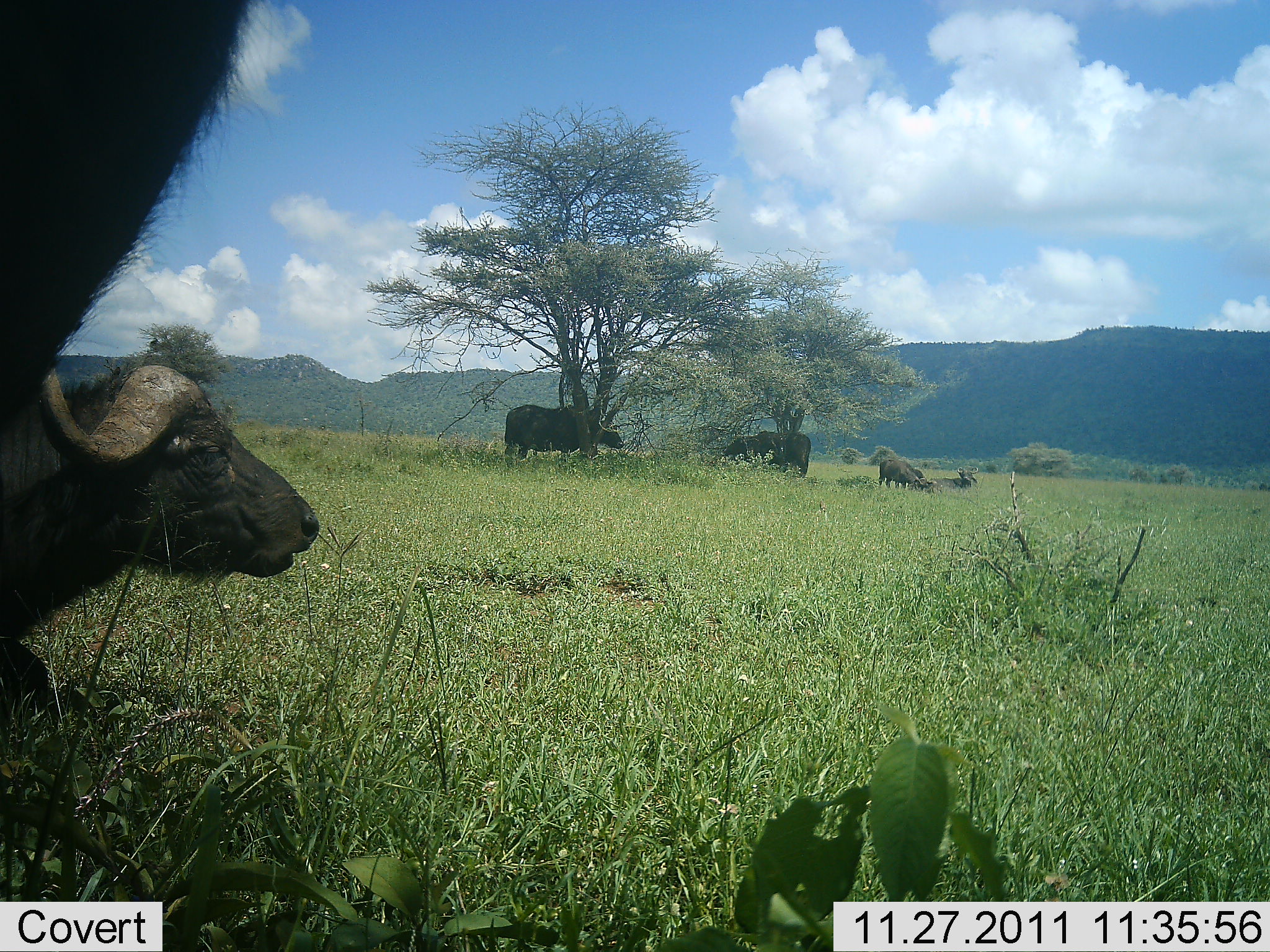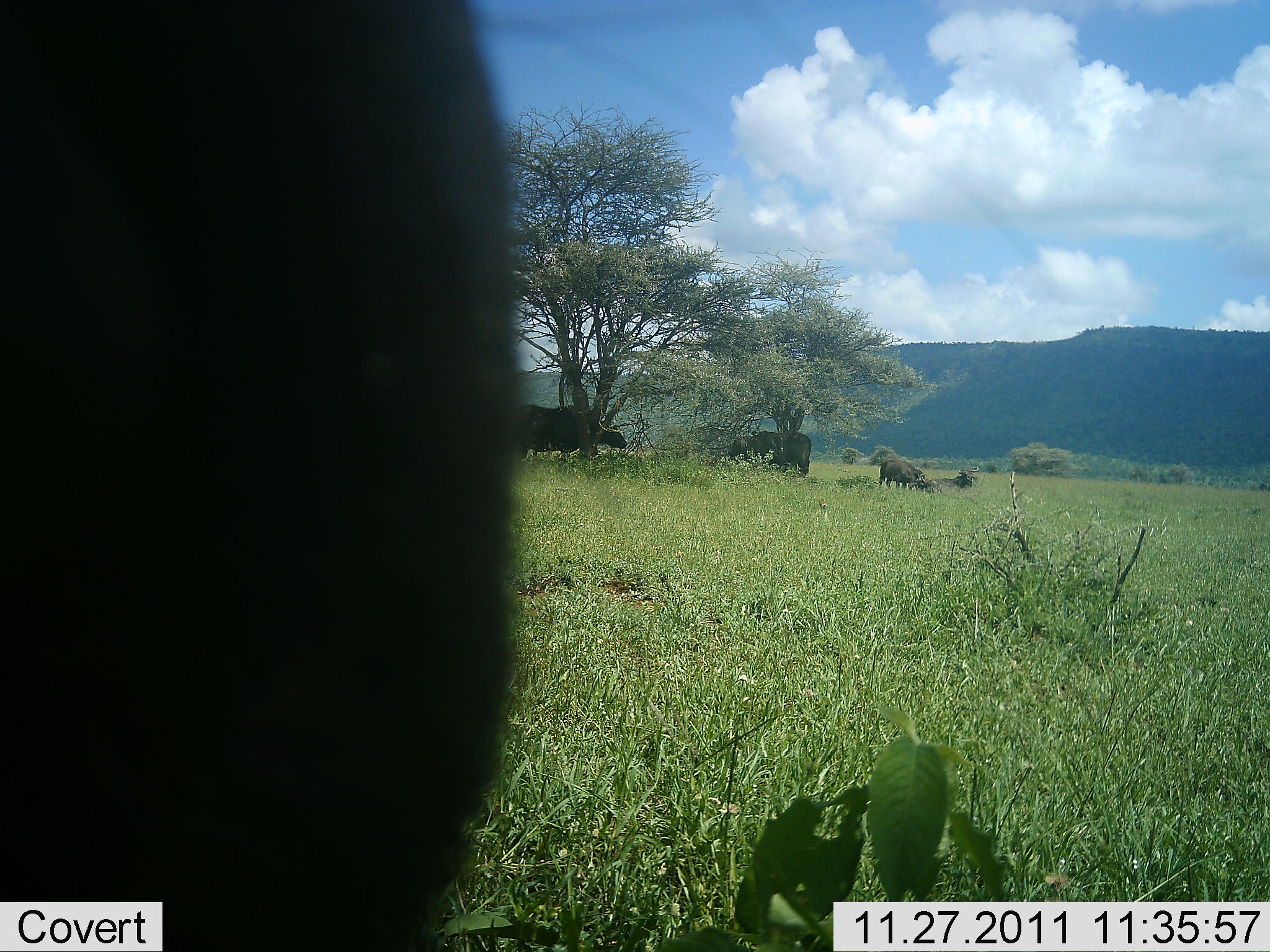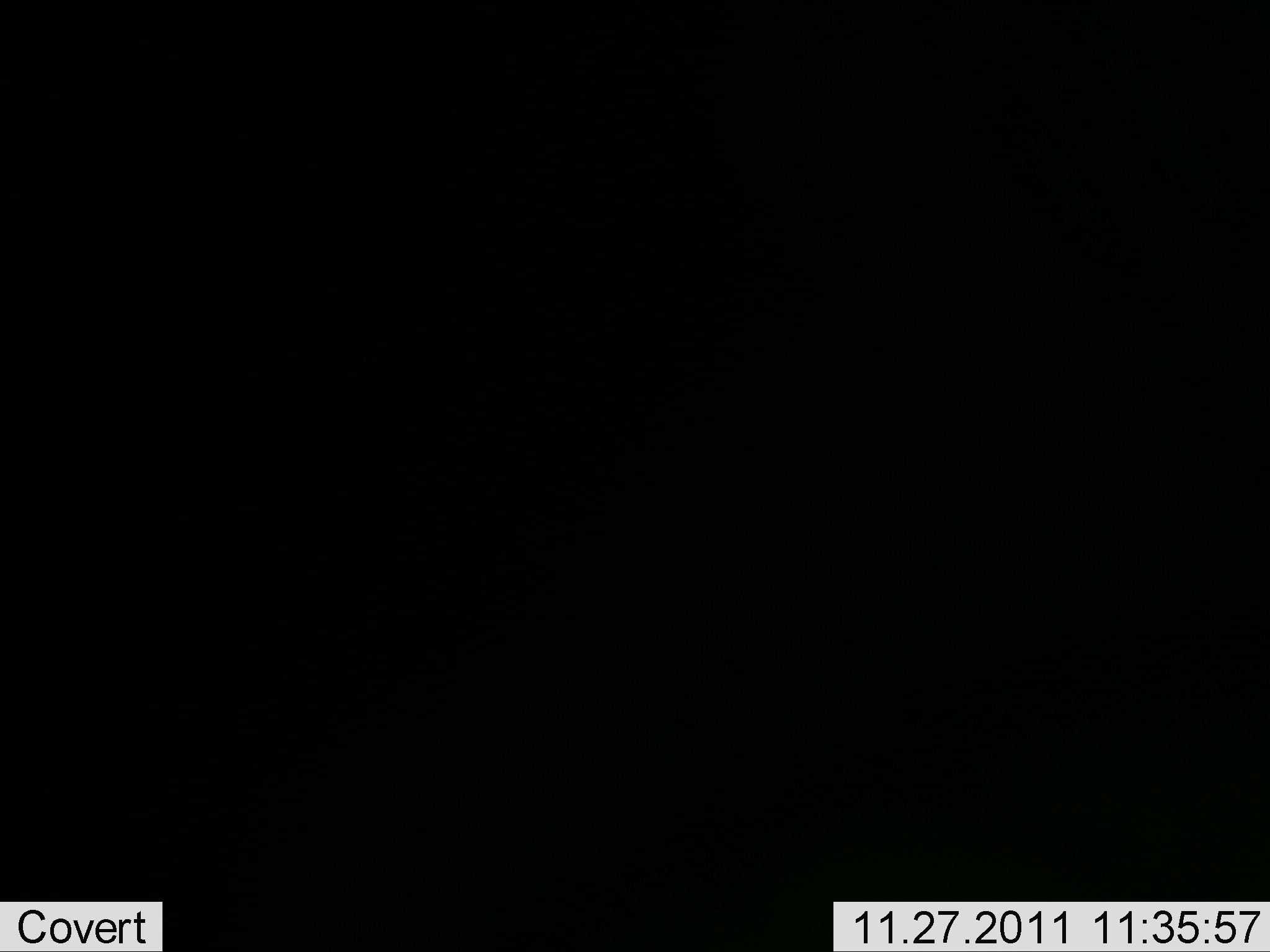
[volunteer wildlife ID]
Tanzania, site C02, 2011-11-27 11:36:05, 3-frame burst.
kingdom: Animalia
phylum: Chordata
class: Mammalia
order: Artiodactyla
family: Bovidae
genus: Syncerus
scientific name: Syncerus caffer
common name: cape buffalo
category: buffalo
Buffalo (cape buffalo) (Syncerus caffer), count 6. Behavior (volunteer vote fractions): standing 75%, resting 79%, moving 32%, interacting 0%. Young present (vote fraction): 18%. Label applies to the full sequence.